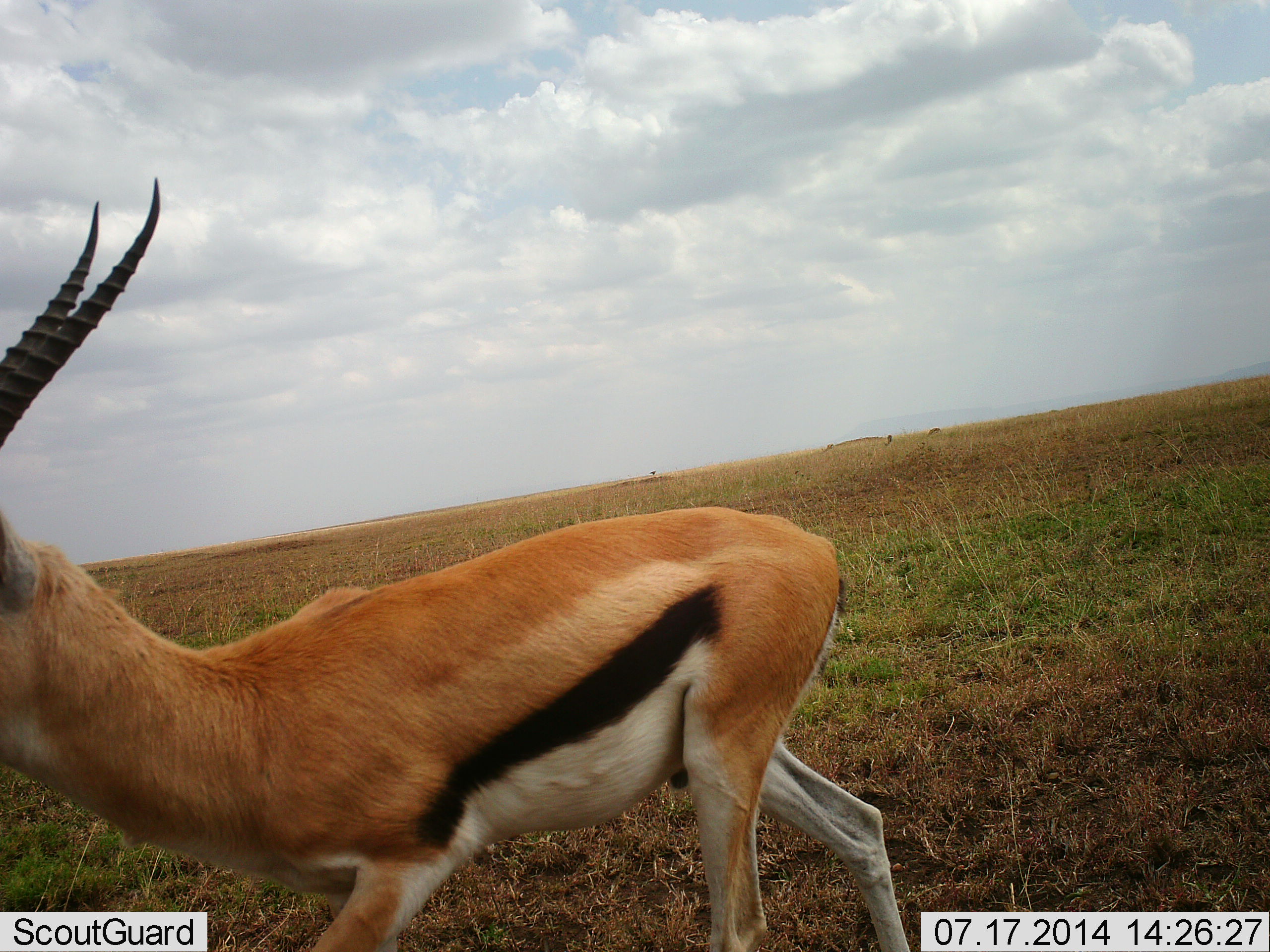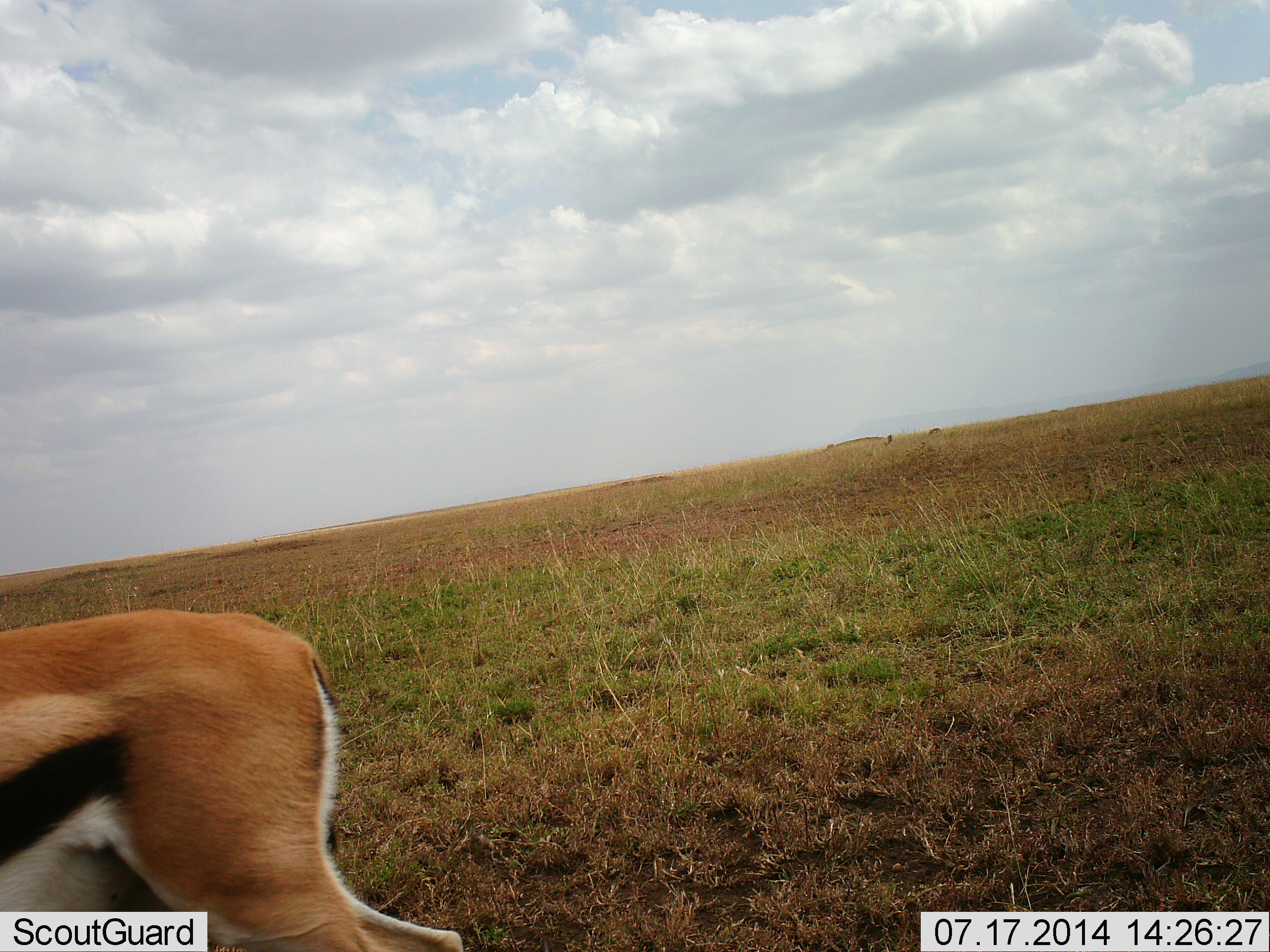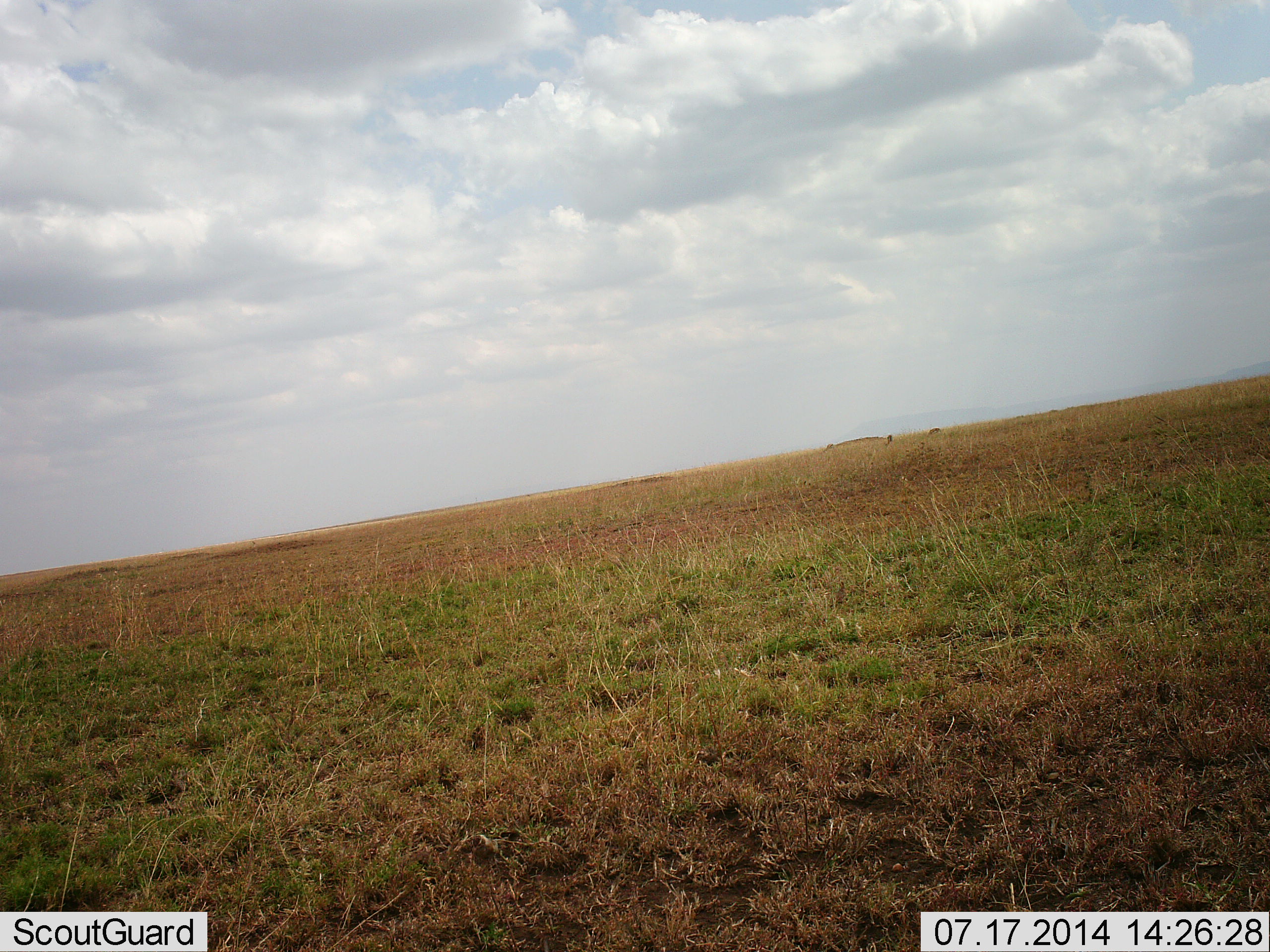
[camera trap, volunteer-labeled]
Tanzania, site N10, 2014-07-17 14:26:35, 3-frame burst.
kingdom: Animalia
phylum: Chordata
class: Mammalia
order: Artiodactyla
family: Bovidae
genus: Eudorcas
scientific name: Eudorcas thomsonii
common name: thomson's gazelle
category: gazellethomsons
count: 1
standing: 0%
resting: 0%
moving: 100%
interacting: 0%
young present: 0%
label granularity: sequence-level